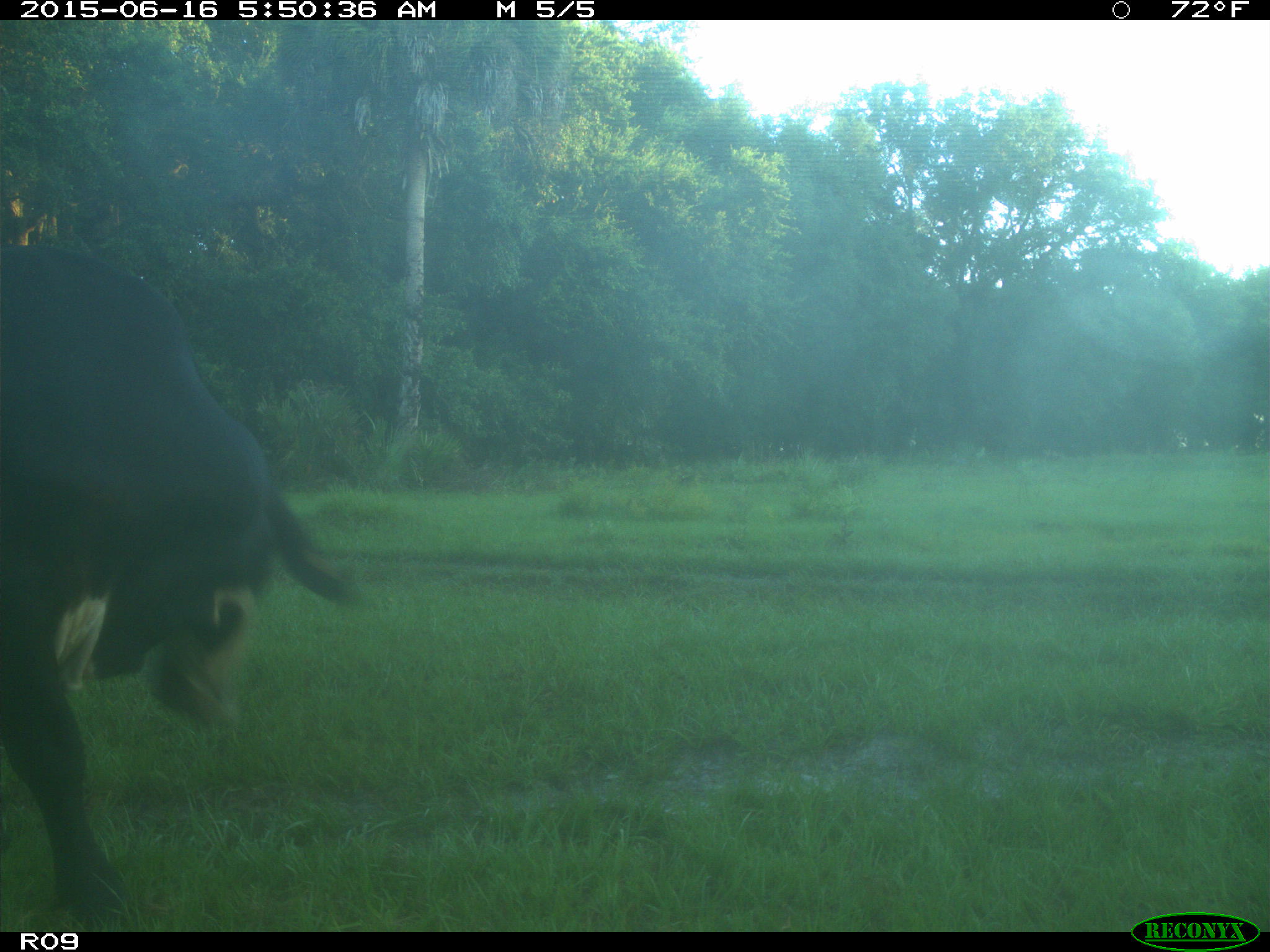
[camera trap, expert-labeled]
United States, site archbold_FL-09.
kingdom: Animalia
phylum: Chordata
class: Mammalia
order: Artiodactyla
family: Bovidae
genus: Bos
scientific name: Bos taurus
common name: domestic cow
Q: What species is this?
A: Bos taurus (domestic cow).